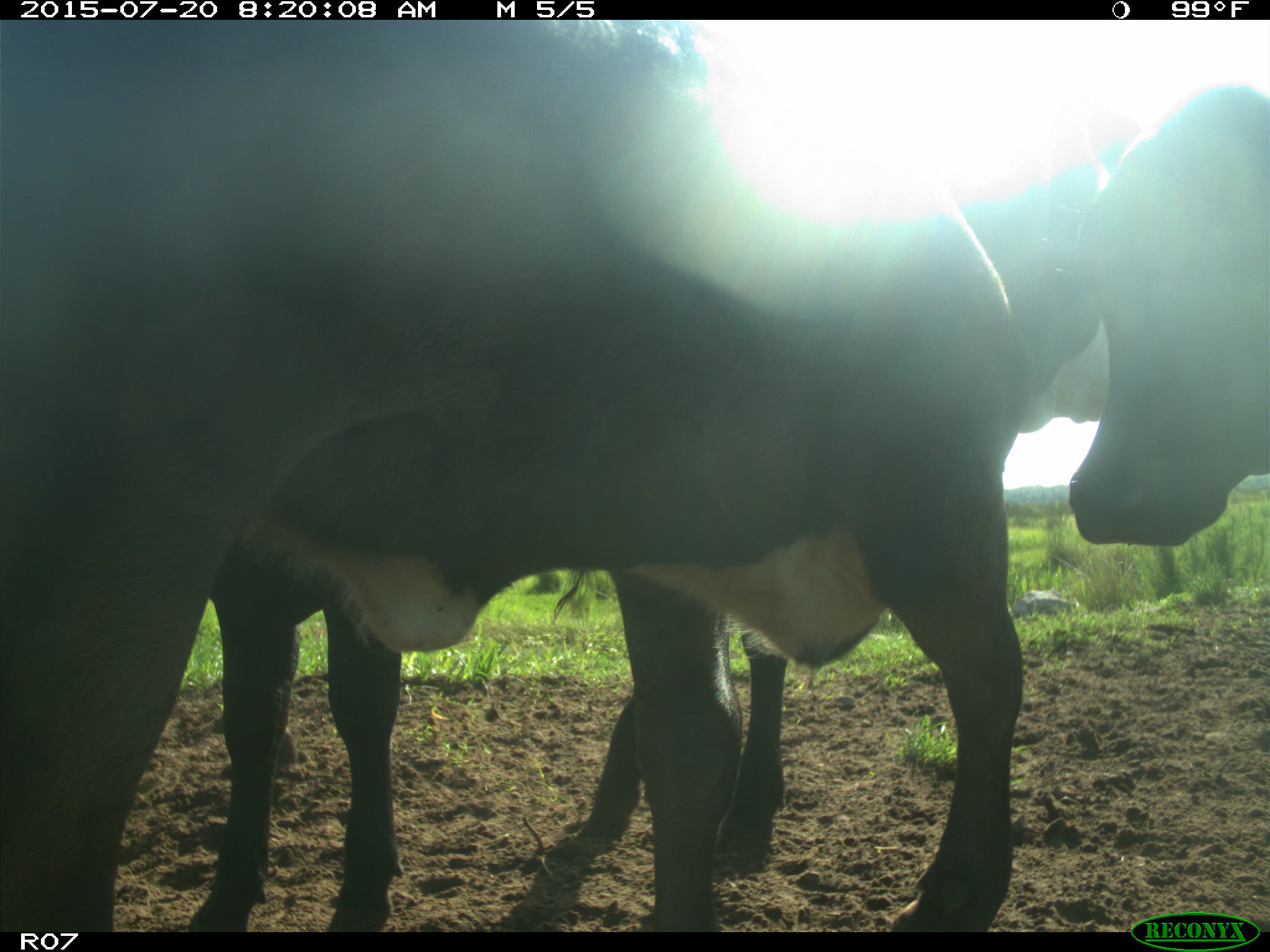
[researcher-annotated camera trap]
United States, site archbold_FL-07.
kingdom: Animalia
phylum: Chordata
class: Mammalia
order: Artiodactyla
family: Bovidae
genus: Bos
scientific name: Bos taurus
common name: domestic cow